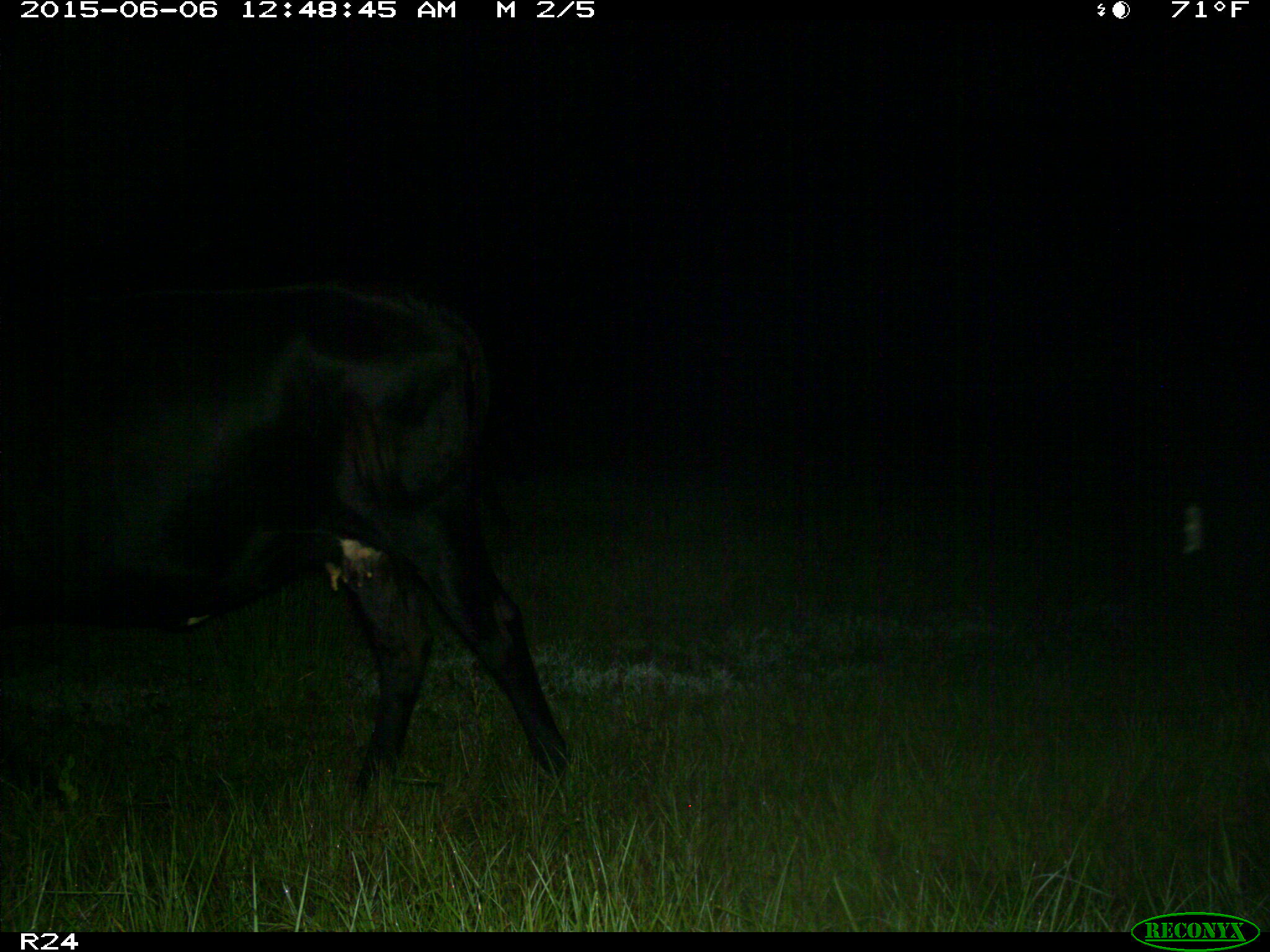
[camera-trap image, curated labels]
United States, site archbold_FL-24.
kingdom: Animalia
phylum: Chordata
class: Mammalia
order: Artiodactyla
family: Bovidae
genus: Bos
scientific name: Bos taurus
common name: domestic cow